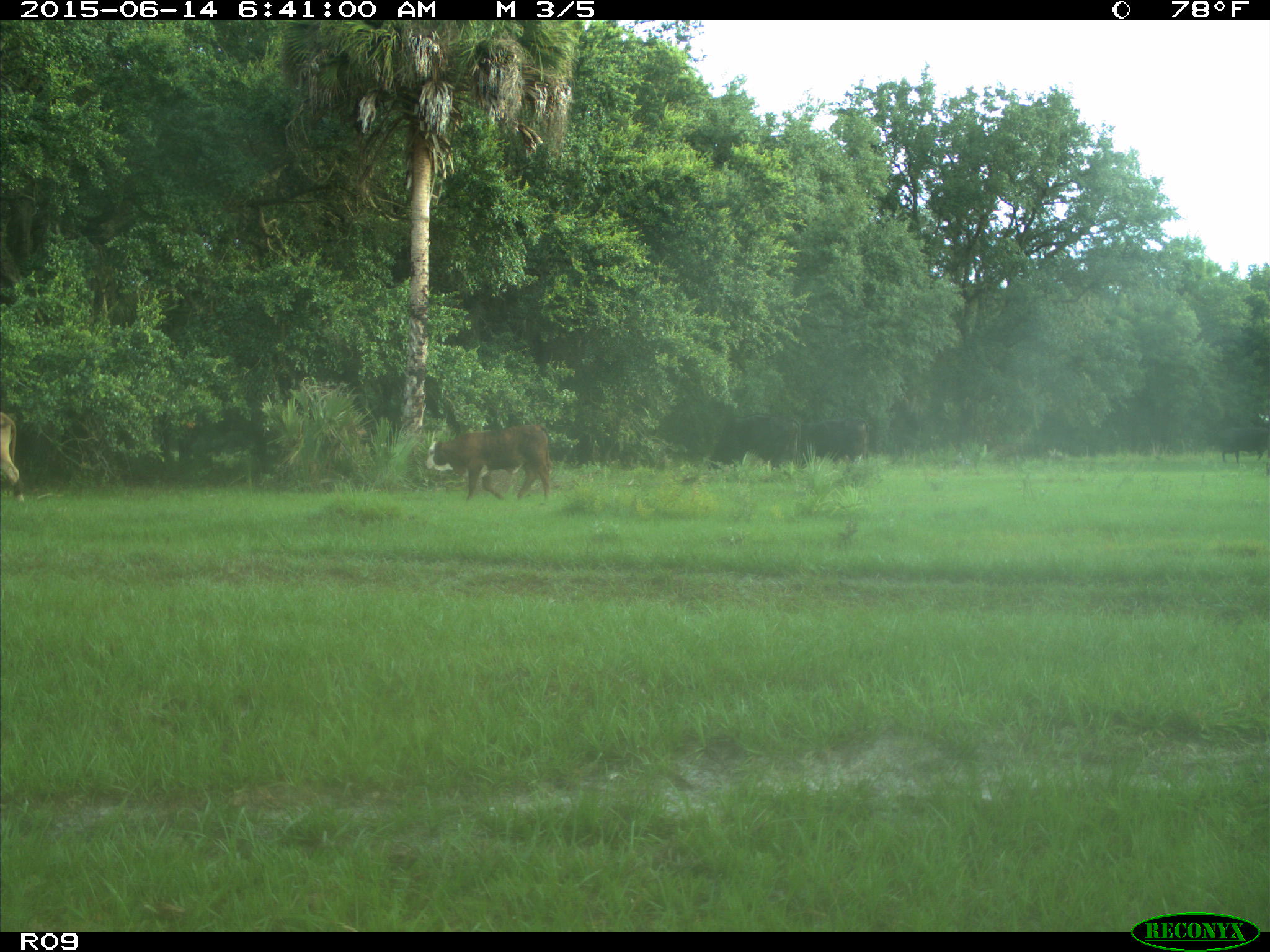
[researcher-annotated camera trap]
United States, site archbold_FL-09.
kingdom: Animalia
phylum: Chordata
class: Mammalia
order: Artiodactyla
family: Bovidae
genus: Bos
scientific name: Bos taurus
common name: domestic cow